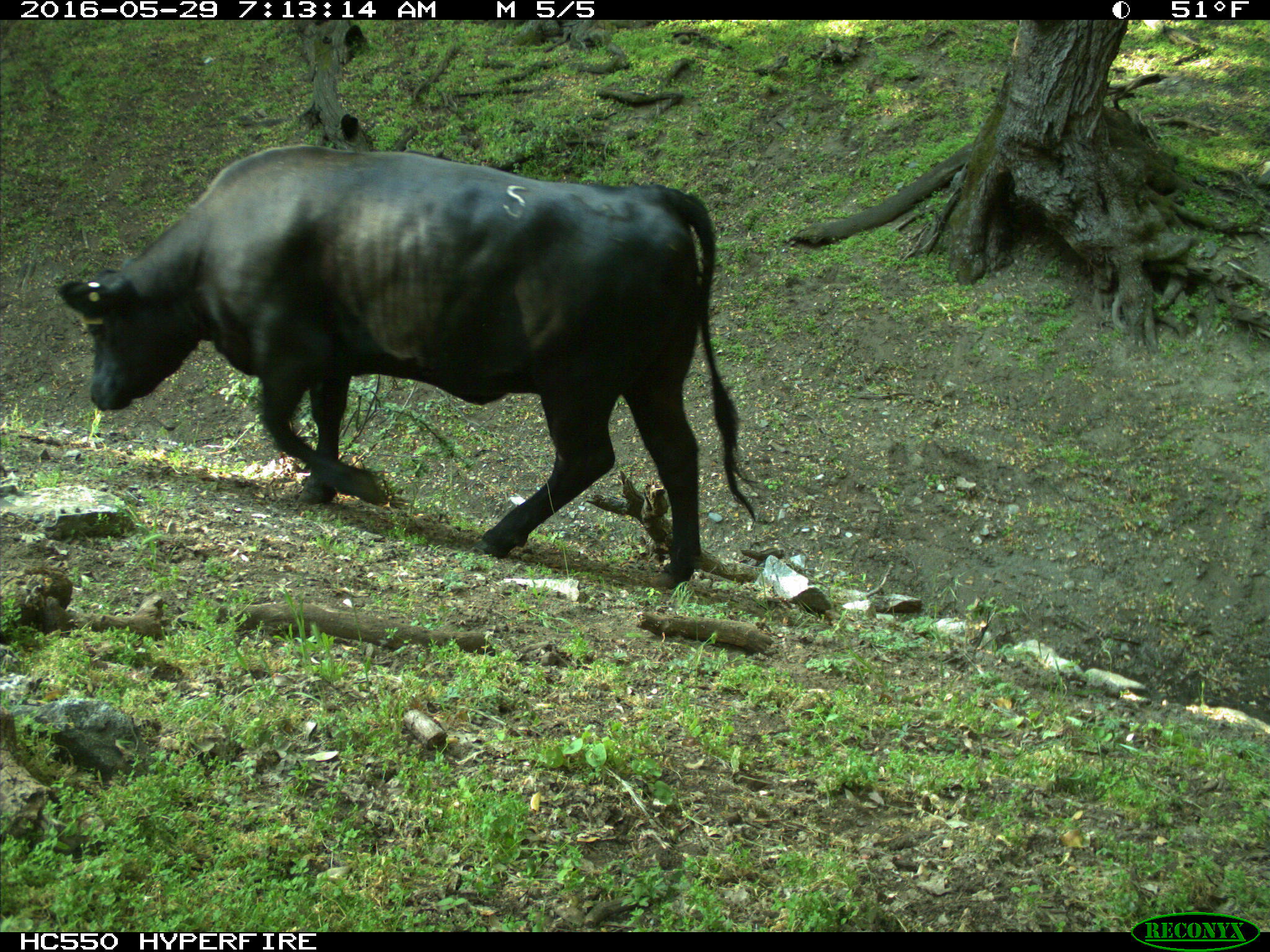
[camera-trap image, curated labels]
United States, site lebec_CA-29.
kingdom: Animalia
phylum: Chordata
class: Mammalia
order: Artiodactyla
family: Bovidae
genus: Bos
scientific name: Bos taurus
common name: domestic cow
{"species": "Bos taurus (domestic cow)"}